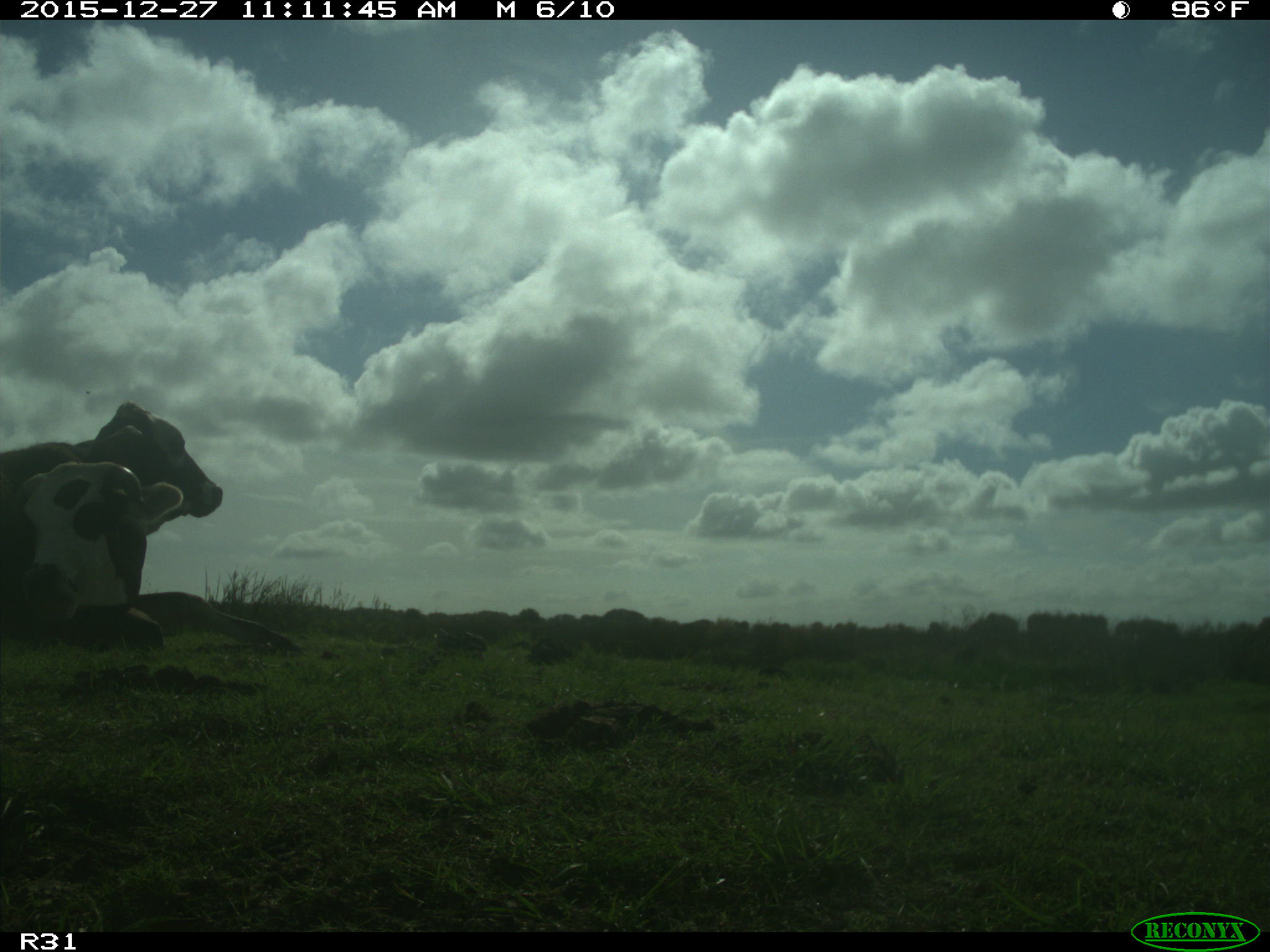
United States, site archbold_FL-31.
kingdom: Animalia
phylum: Chordata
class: Mammalia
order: Artiodactyla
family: Bovidae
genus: Bos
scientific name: Bos taurus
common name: domestic cow